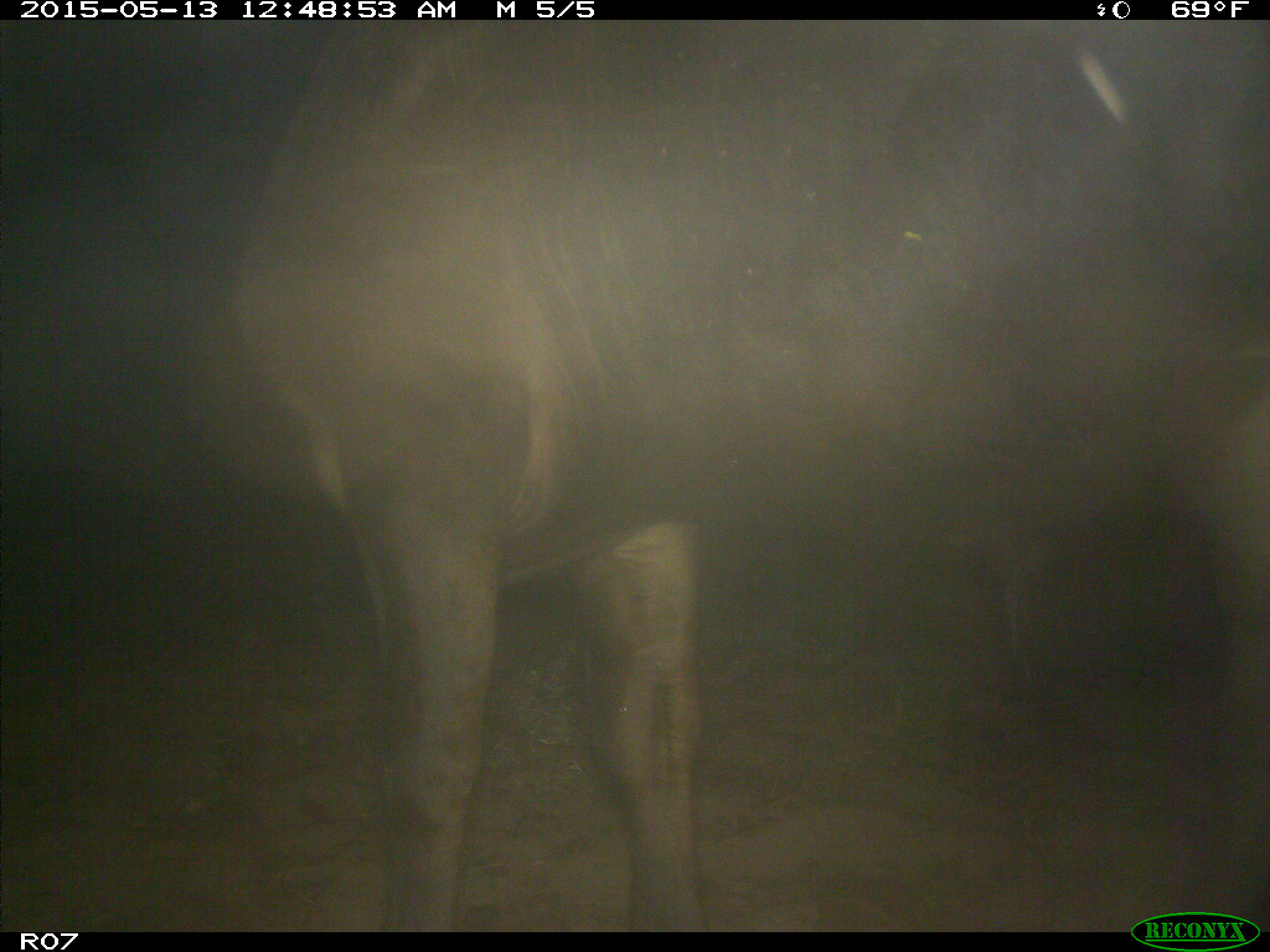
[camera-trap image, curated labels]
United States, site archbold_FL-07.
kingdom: Animalia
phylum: Chordata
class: Mammalia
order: Artiodactyla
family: Bovidae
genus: Bos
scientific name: Bos taurus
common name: domestic cow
Bos taurus (domestic cow).